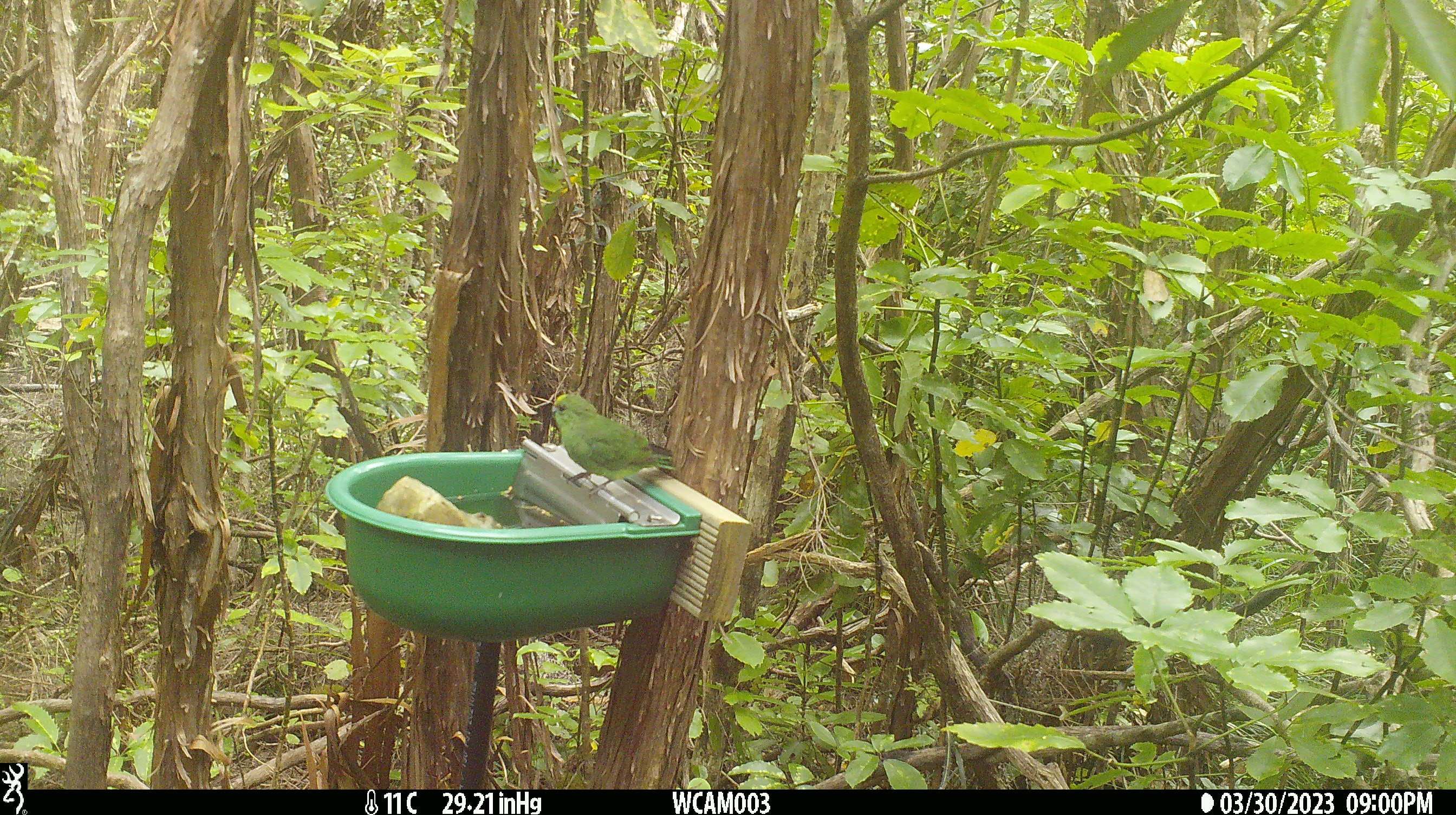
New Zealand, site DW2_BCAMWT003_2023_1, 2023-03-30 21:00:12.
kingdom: Animalia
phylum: Chordata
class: Aves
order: Psittaciformes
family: Psittaculidae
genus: Cyanoramphus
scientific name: Cyanoramphus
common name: parakeet